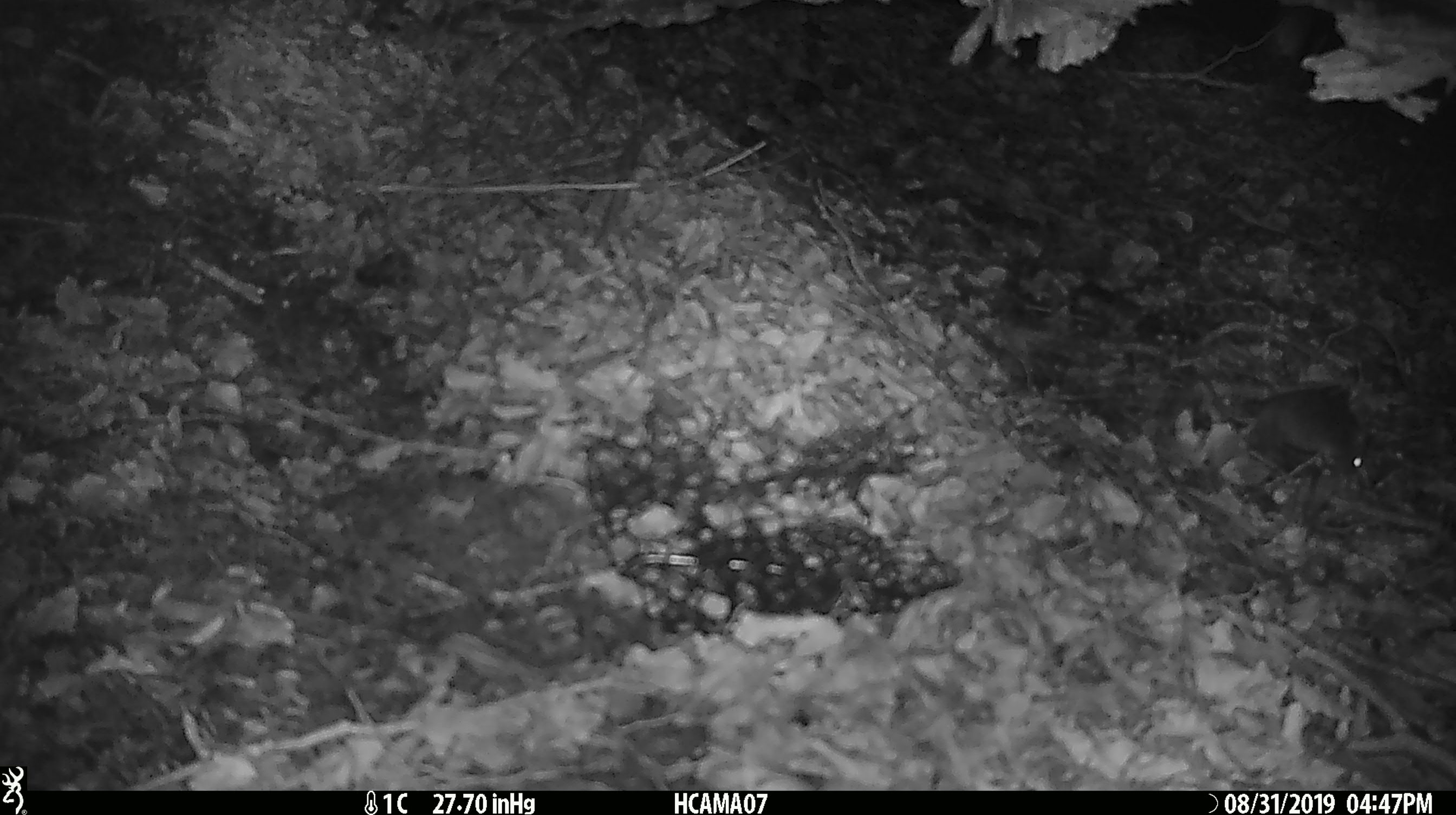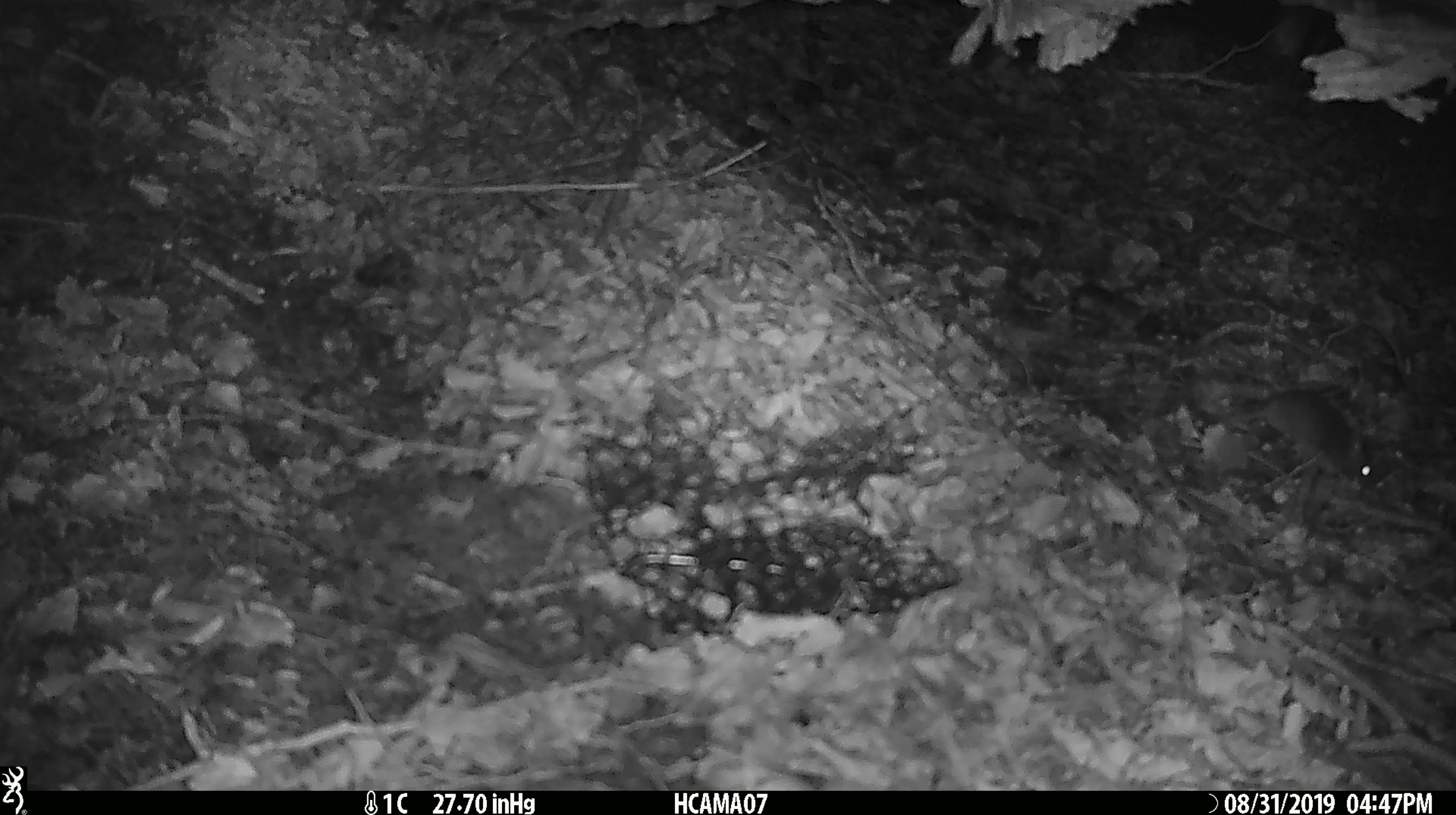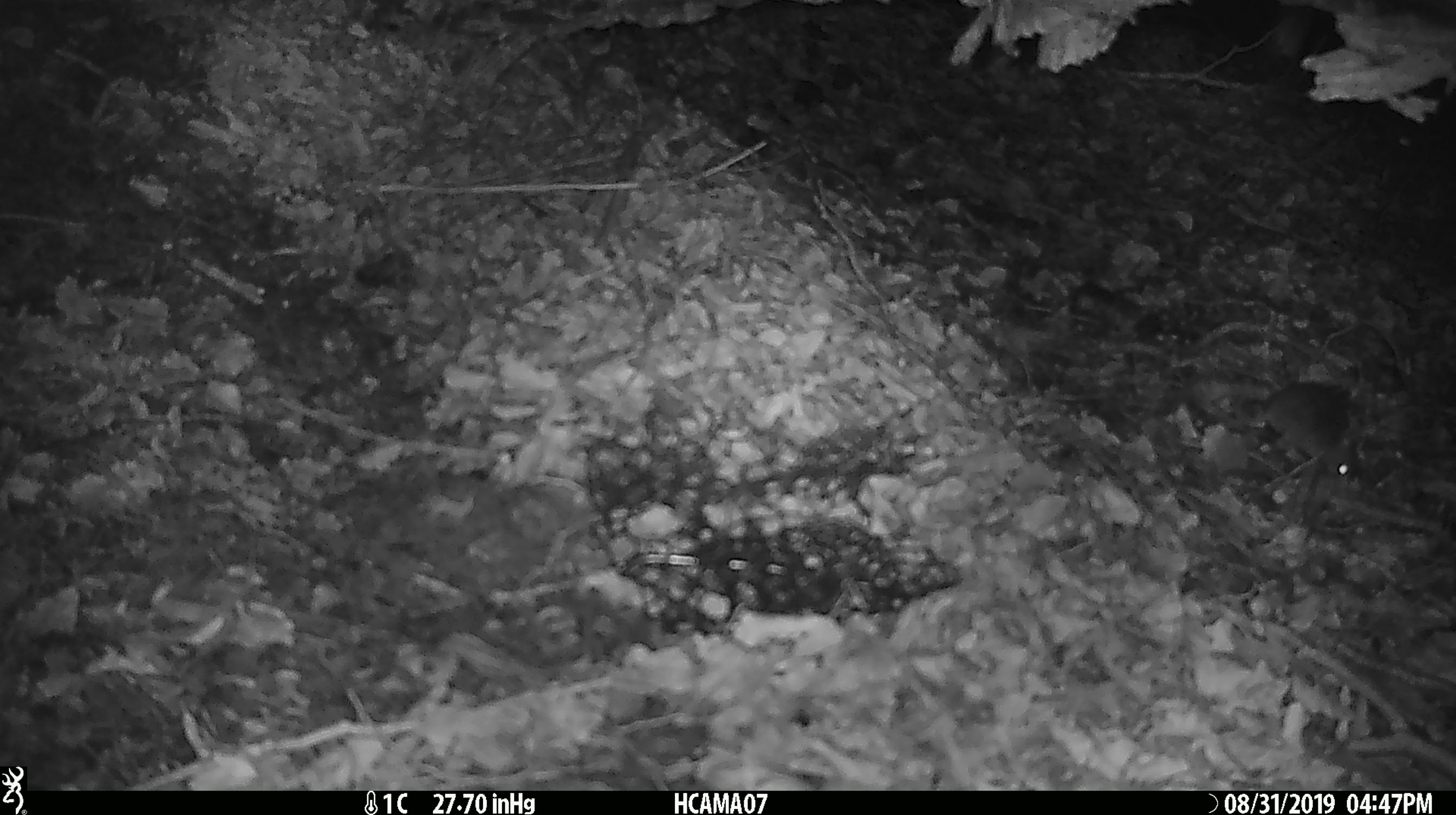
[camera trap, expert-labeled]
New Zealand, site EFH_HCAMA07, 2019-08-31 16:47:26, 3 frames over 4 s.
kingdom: Animalia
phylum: Chordata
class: Mammalia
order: Rodentia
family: Muridae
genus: Mus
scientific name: Mus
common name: mouse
Mouse (Mus).